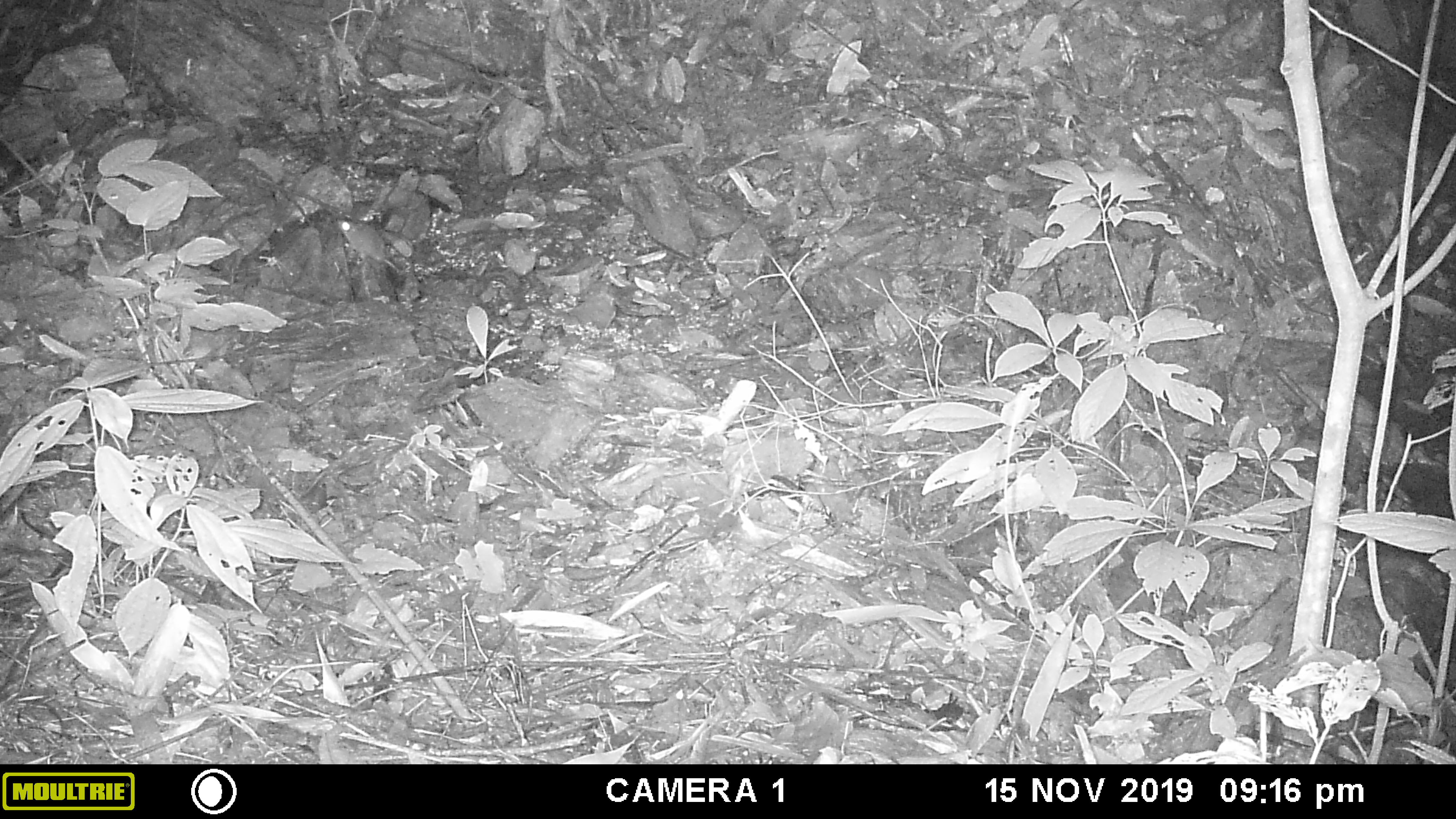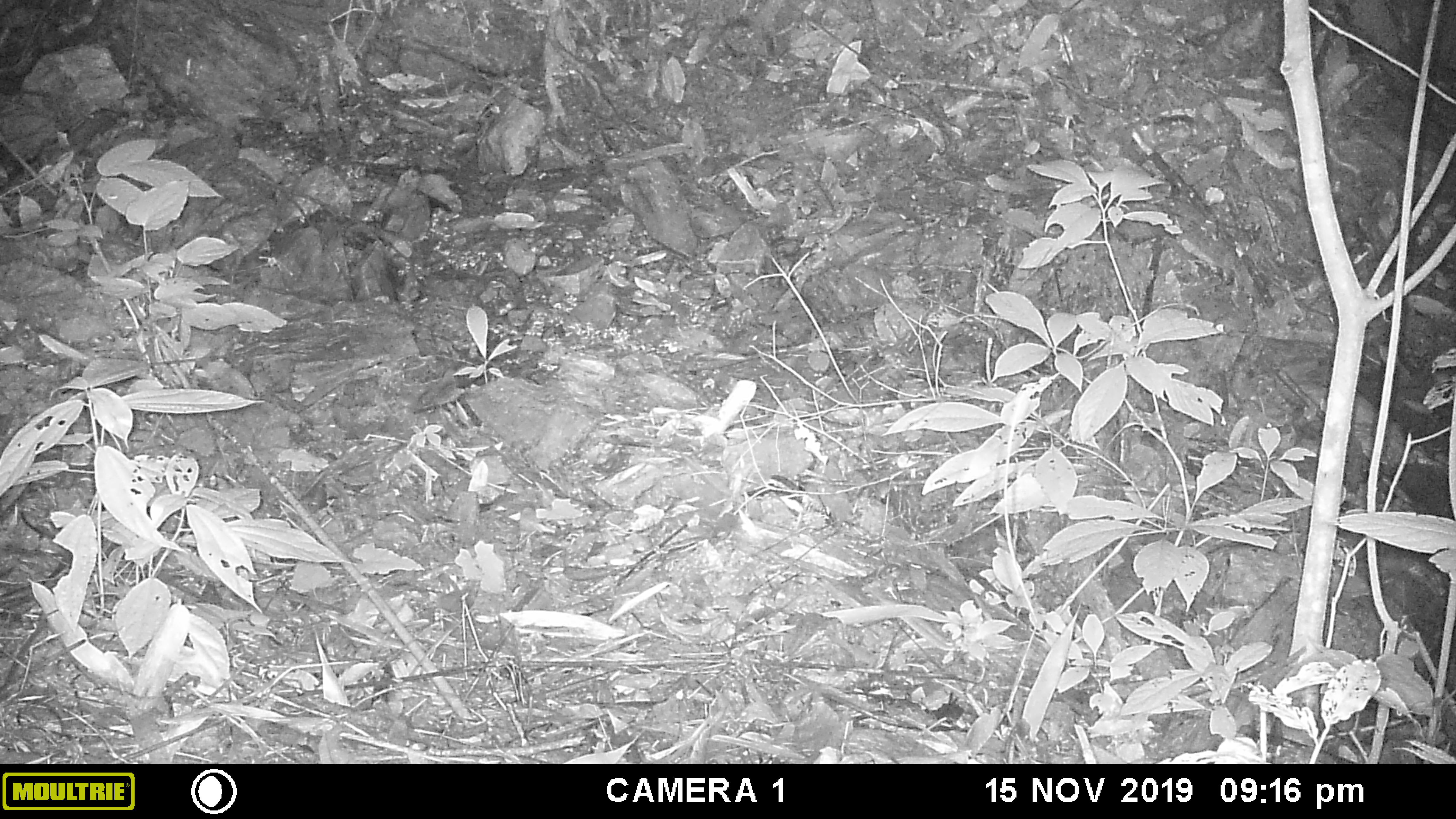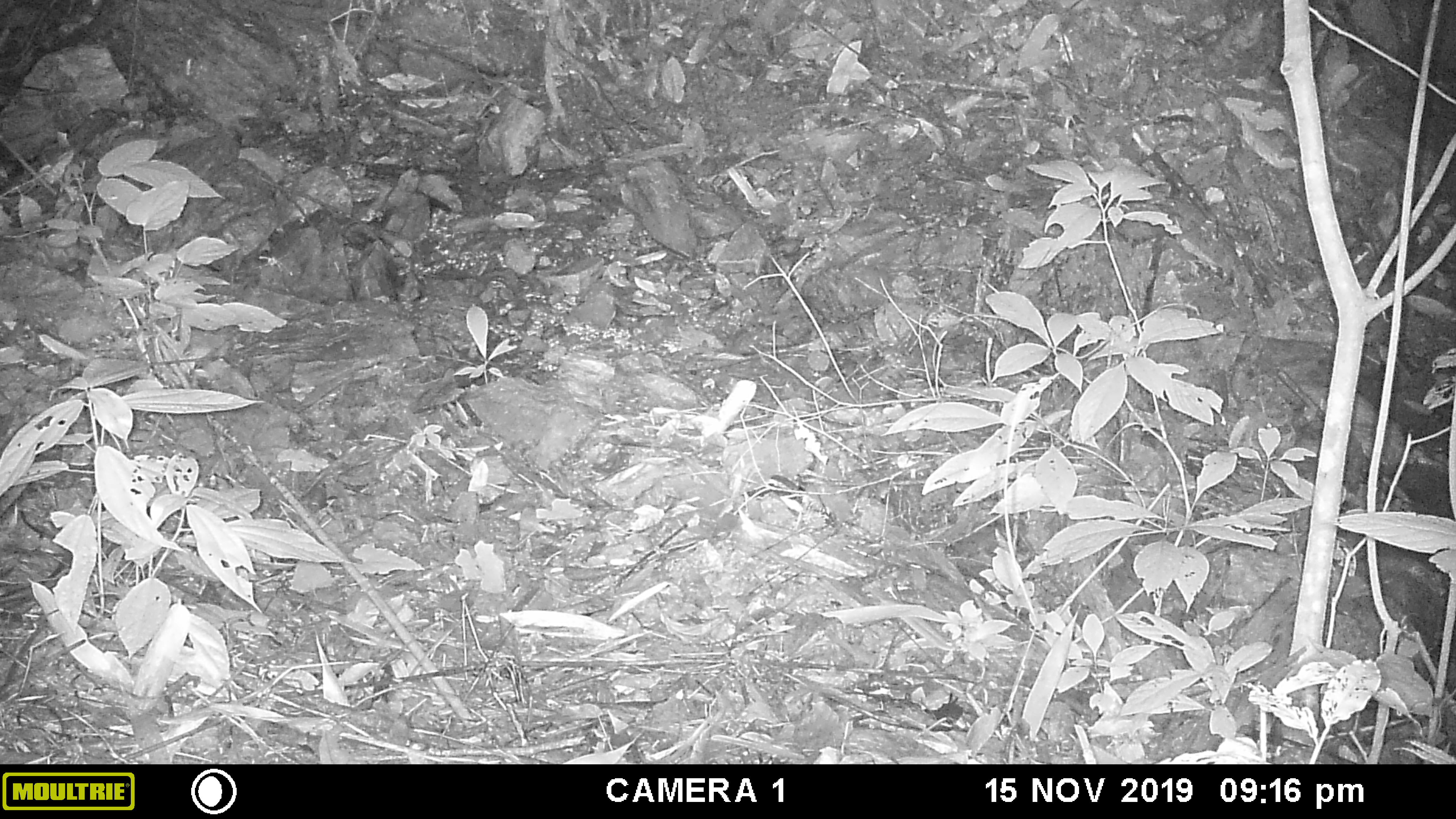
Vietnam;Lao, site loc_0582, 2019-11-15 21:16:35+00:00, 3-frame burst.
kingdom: Animalia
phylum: Chordata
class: Mammalia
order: Rodentia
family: Muridae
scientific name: Muridae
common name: old-world mice and rats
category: unidentified murid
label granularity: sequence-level